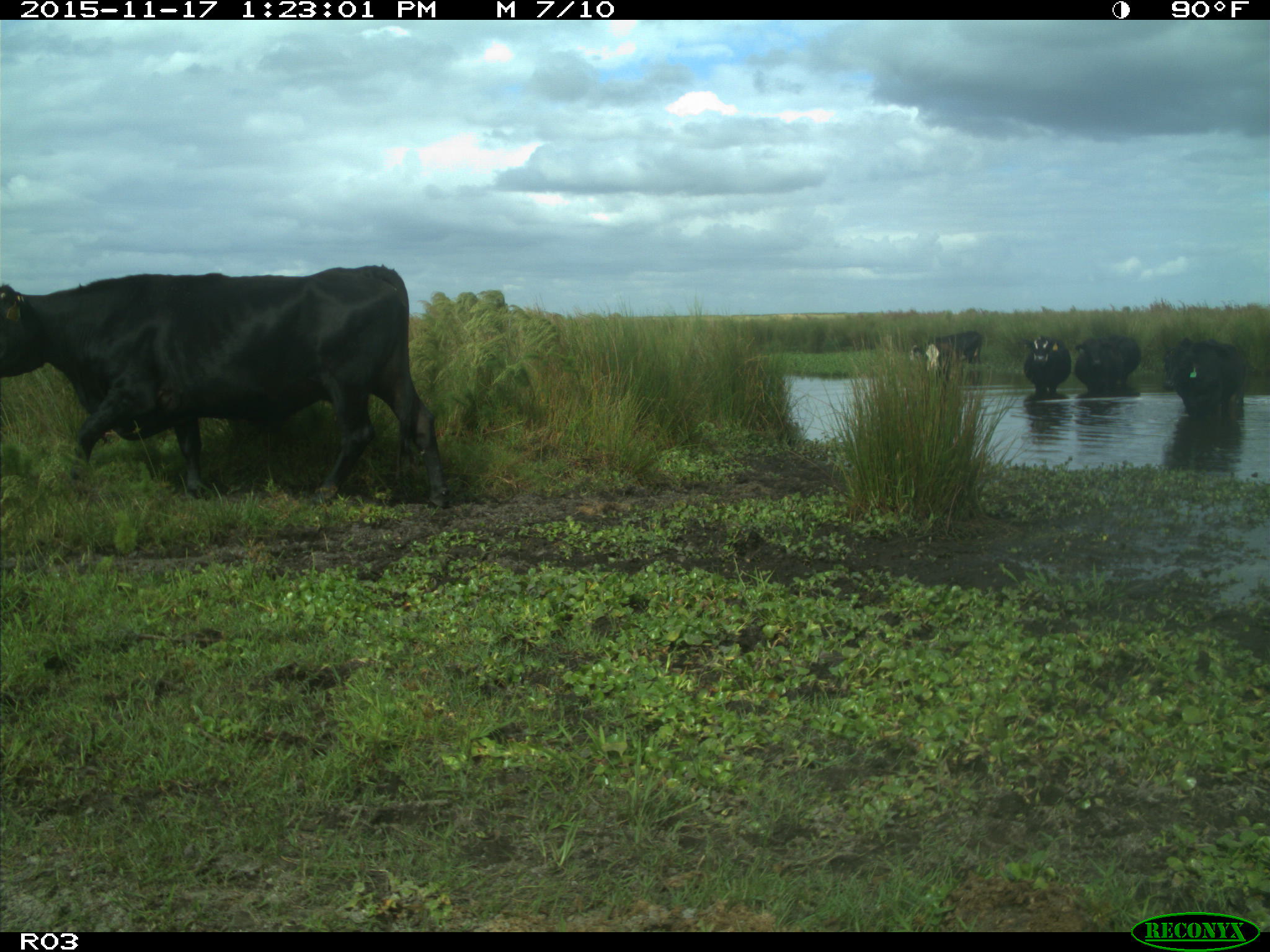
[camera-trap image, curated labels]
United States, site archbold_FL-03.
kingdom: Animalia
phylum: Chordata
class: Mammalia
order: Artiodactyla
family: Bovidae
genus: Bos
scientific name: Bos taurus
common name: domestic cow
Bos taurus (domestic cow).